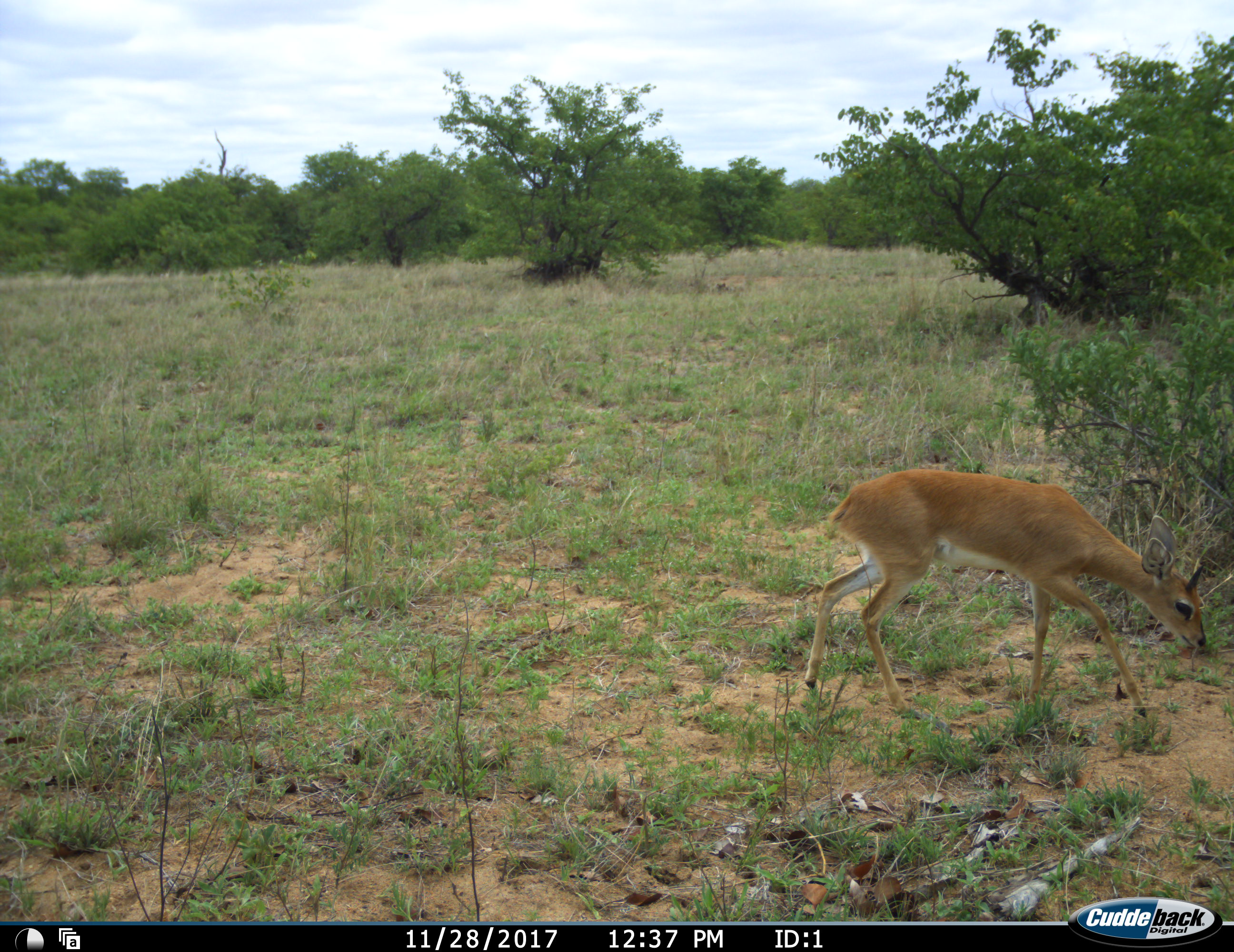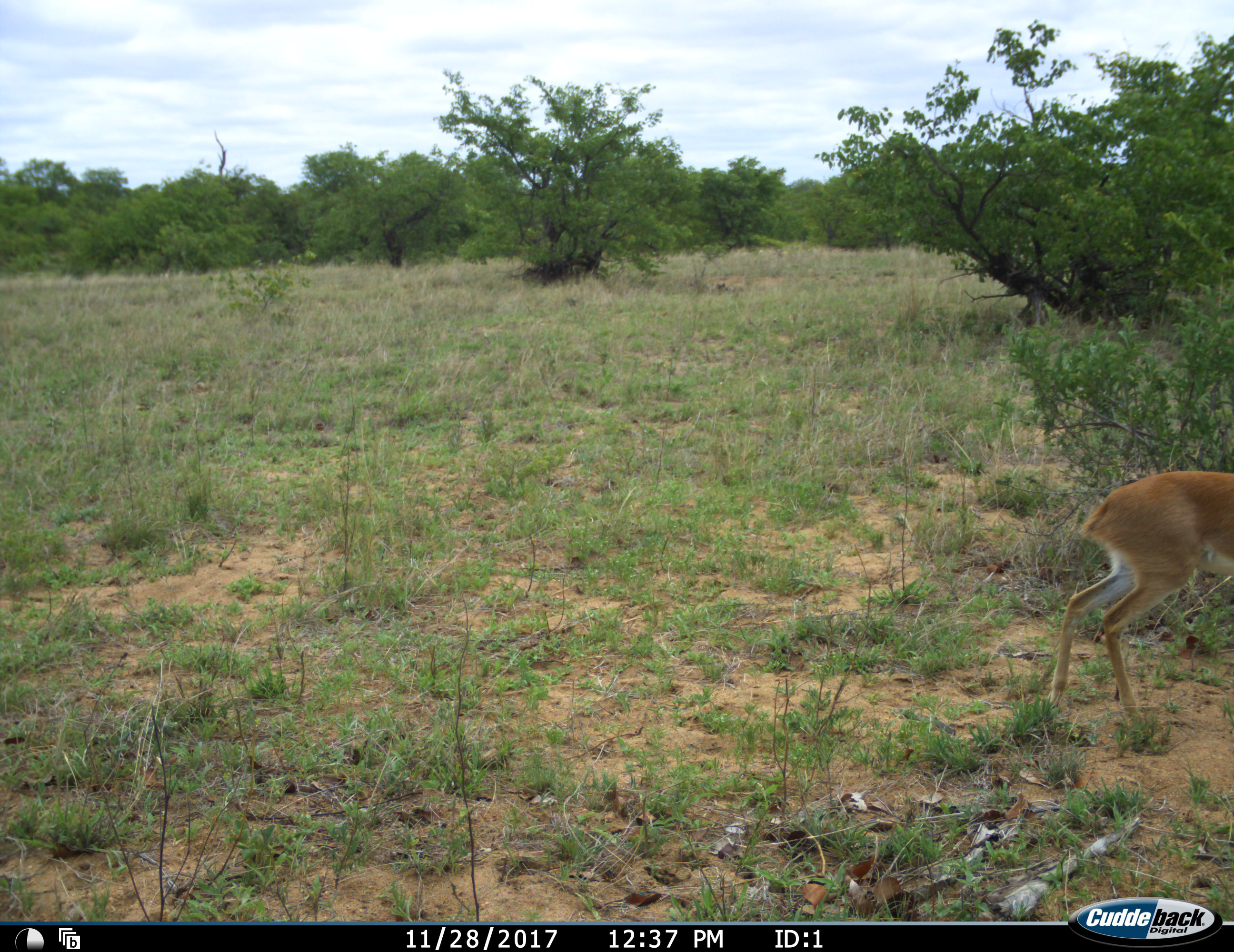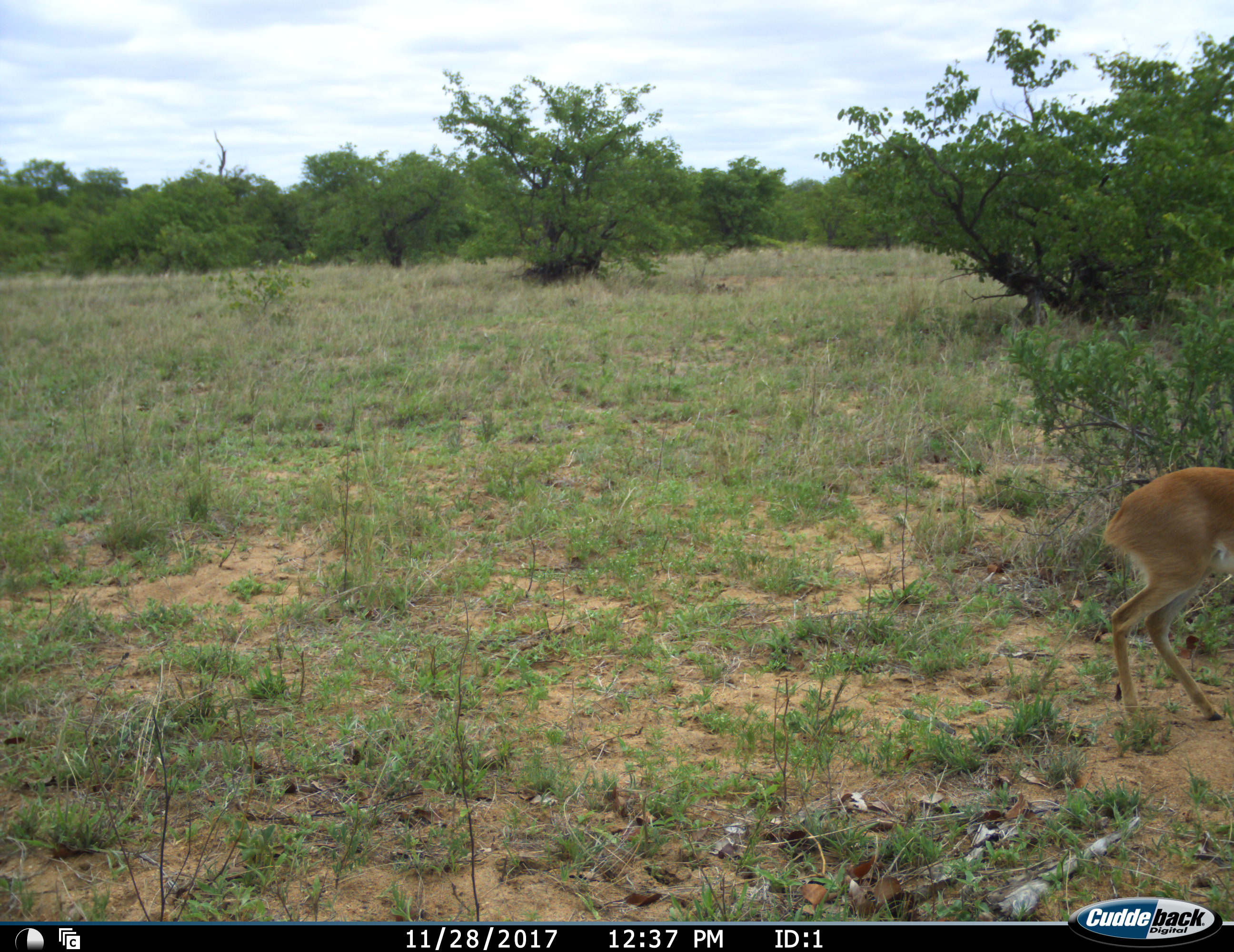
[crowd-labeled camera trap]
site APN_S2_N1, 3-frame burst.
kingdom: Animalia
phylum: Chordata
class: Mammalia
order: Artiodactyla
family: Bovidae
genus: Raphicerus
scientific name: Raphicerus campestris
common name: steenbok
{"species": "steenbok (Raphicerus campestris)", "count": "1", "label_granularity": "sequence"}